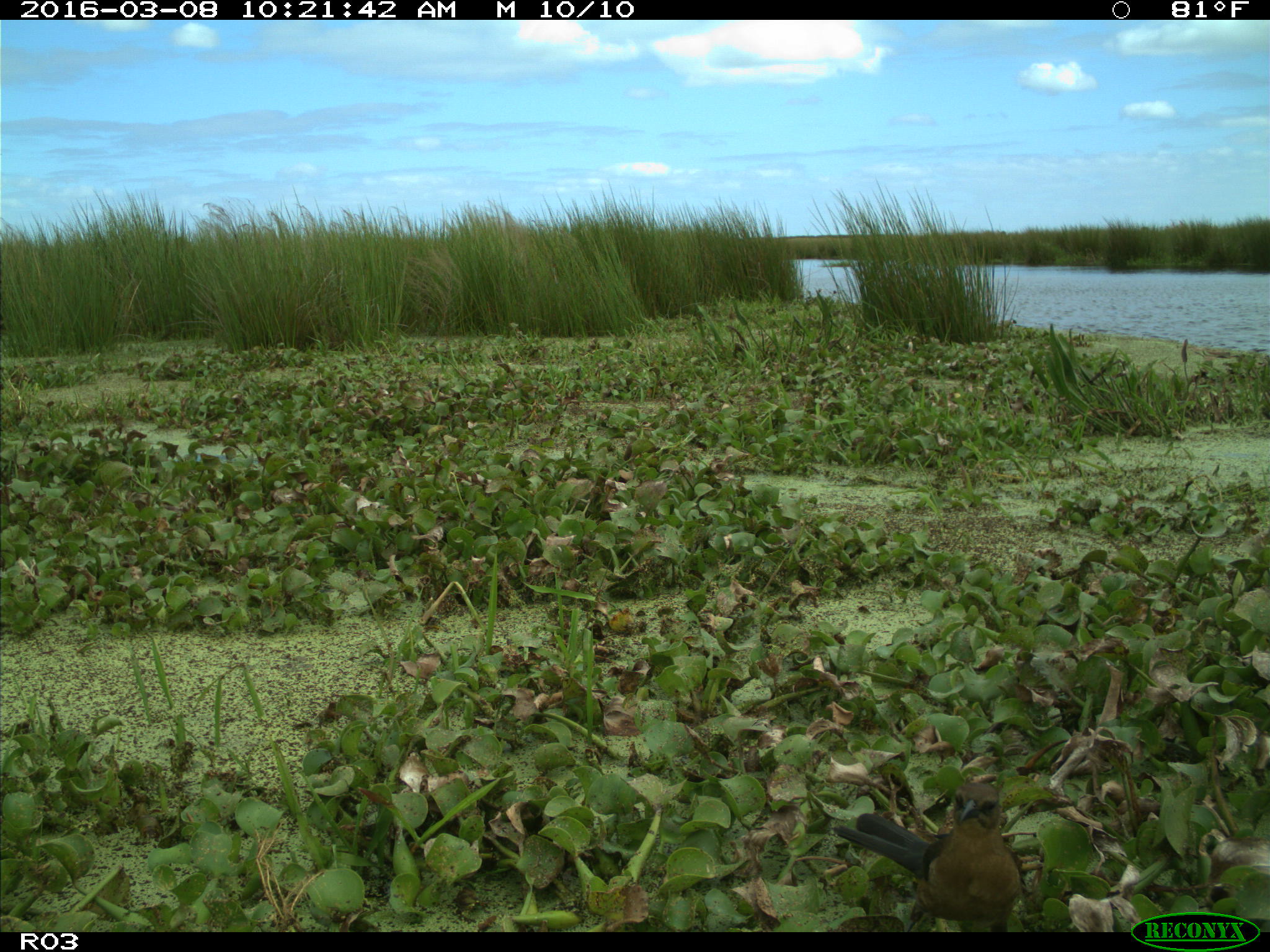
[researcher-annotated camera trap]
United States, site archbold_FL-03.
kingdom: Animalia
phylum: Chordata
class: Aves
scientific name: Aves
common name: birds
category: unidentified bird